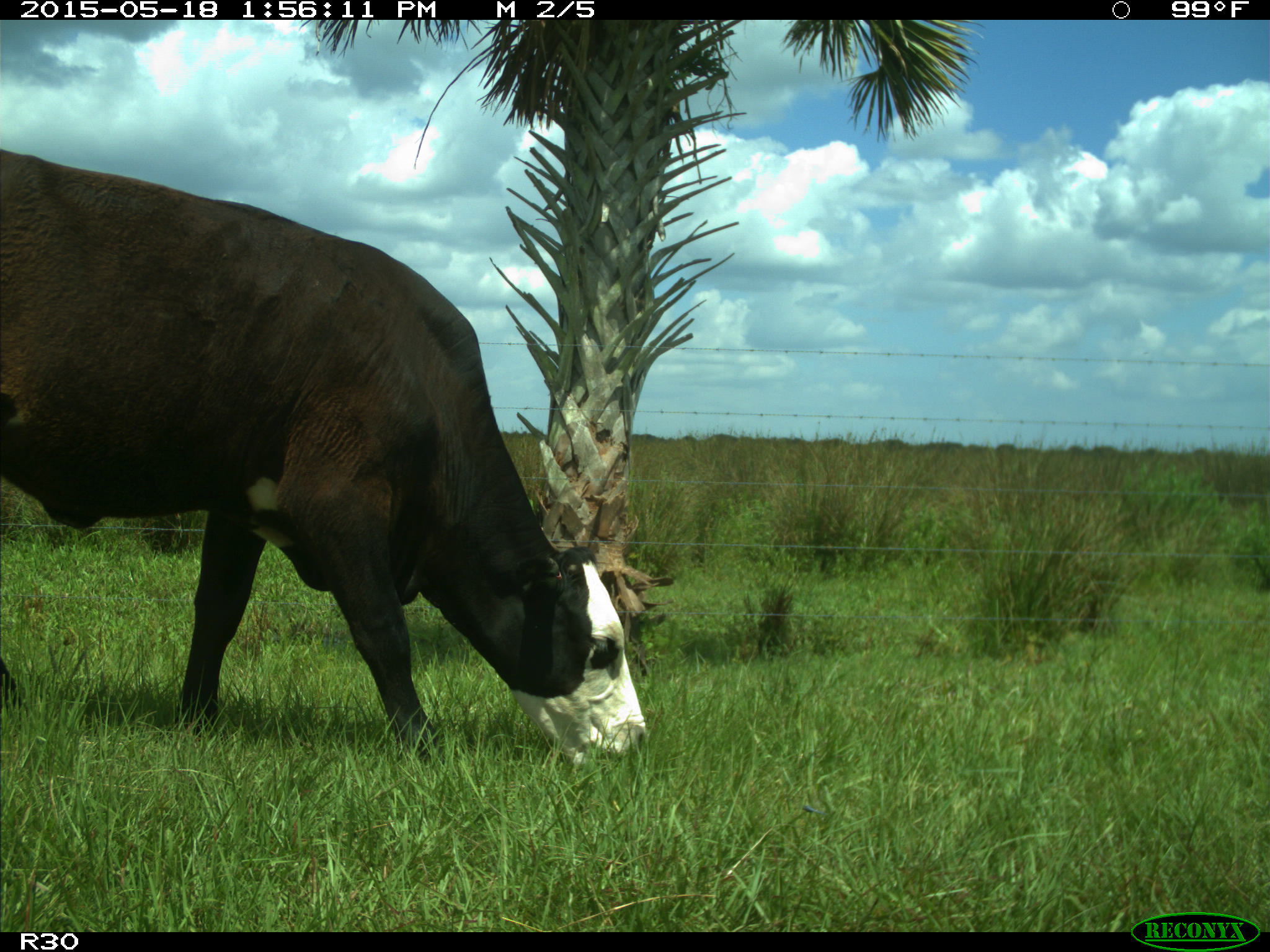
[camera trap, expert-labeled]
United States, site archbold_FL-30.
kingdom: Animalia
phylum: Chordata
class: Mammalia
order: Artiodactyla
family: Bovidae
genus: Bos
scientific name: Bos taurus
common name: domestic cow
Bos taurus (domestic cow).